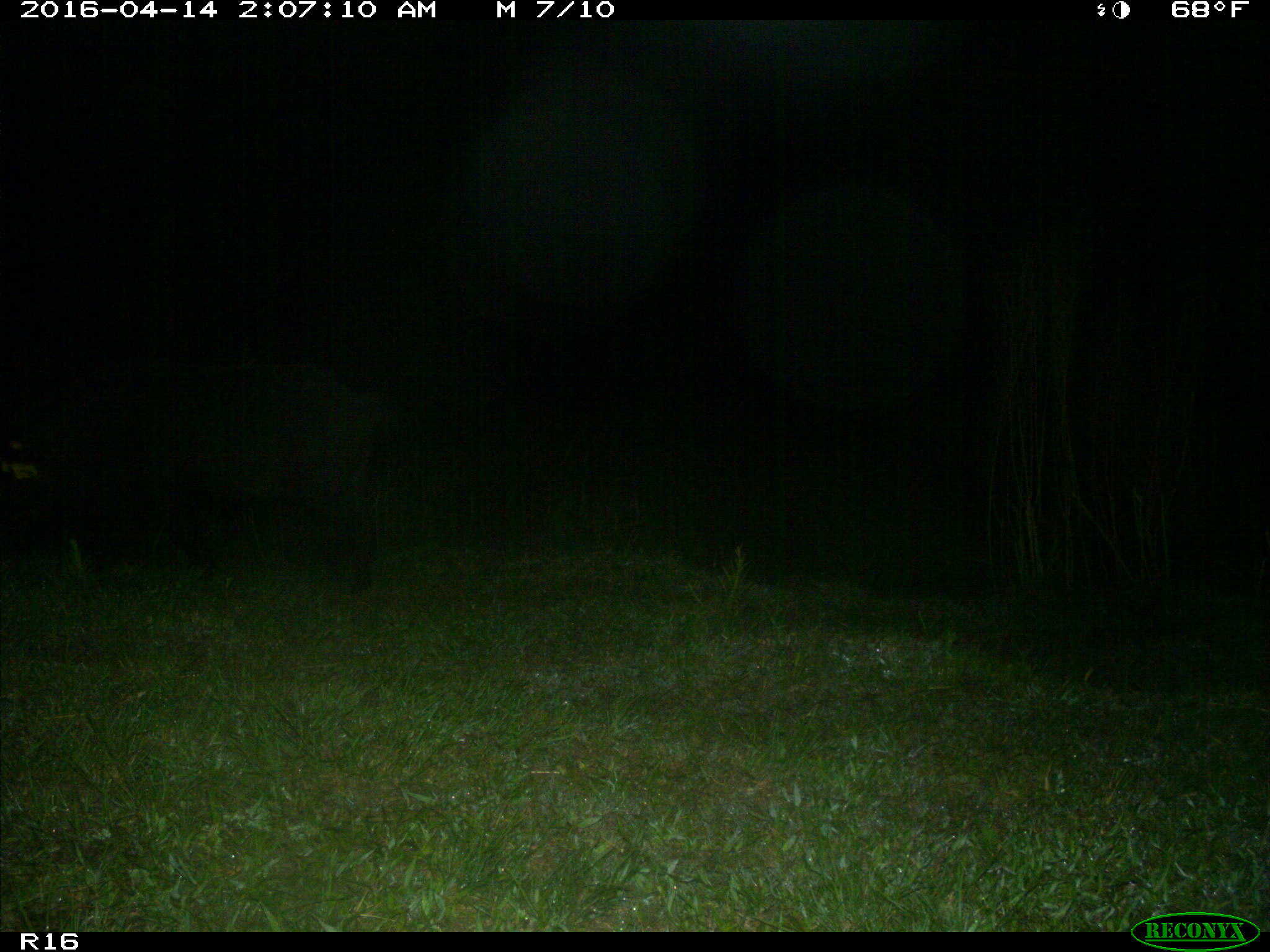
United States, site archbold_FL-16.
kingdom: Animalia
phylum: Chordata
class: Mammalia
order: Artiodactyla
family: Suidae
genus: Sus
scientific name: Sus scrofa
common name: wild boar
Sus scrofa (wild boar).